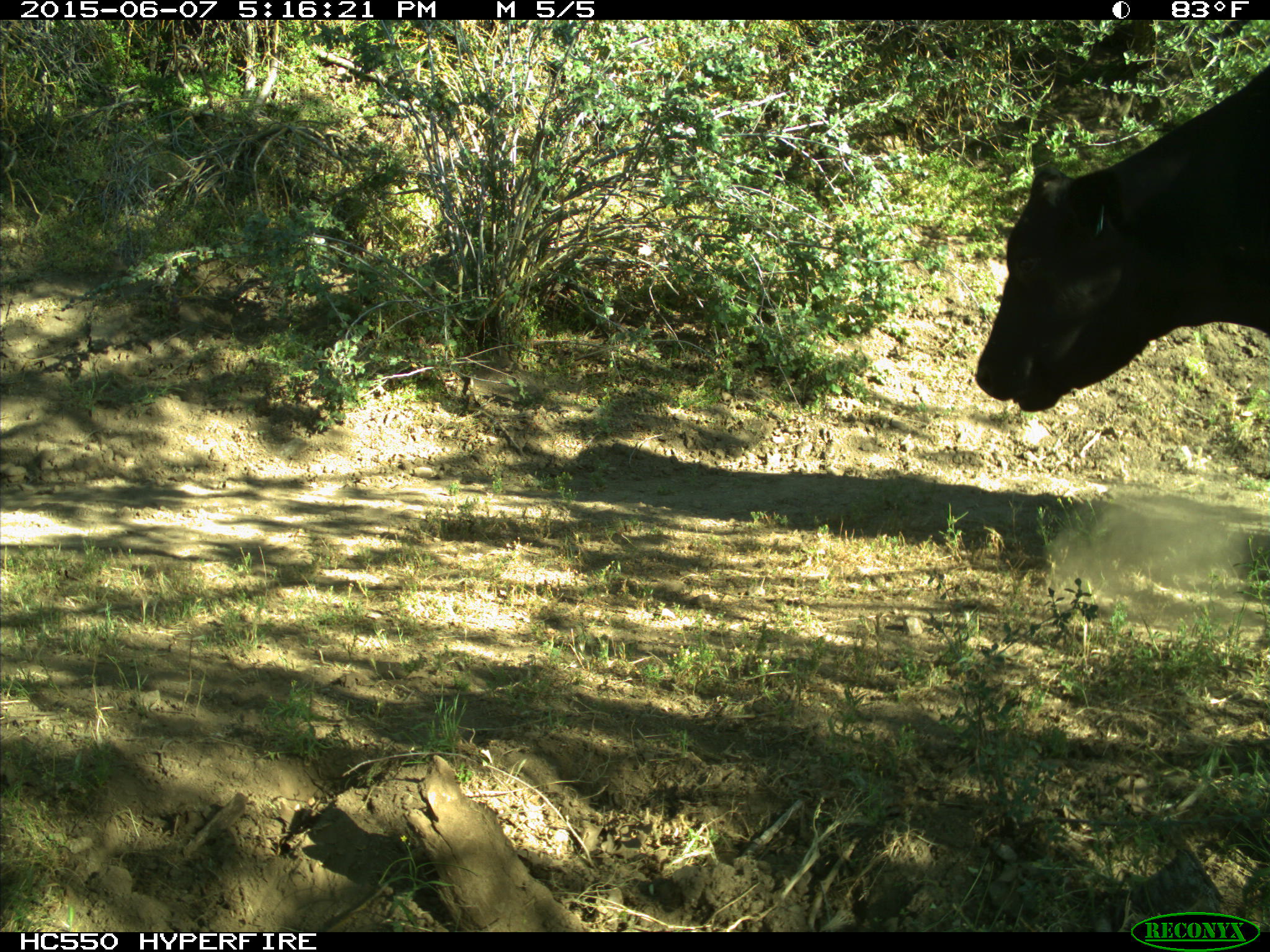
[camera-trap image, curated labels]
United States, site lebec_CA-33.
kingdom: Animalia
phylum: Chordata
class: Mammalia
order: Artiodactyla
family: Bovidae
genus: Bos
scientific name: Bos taurus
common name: domestic cow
Bos taurus (domestic cow).